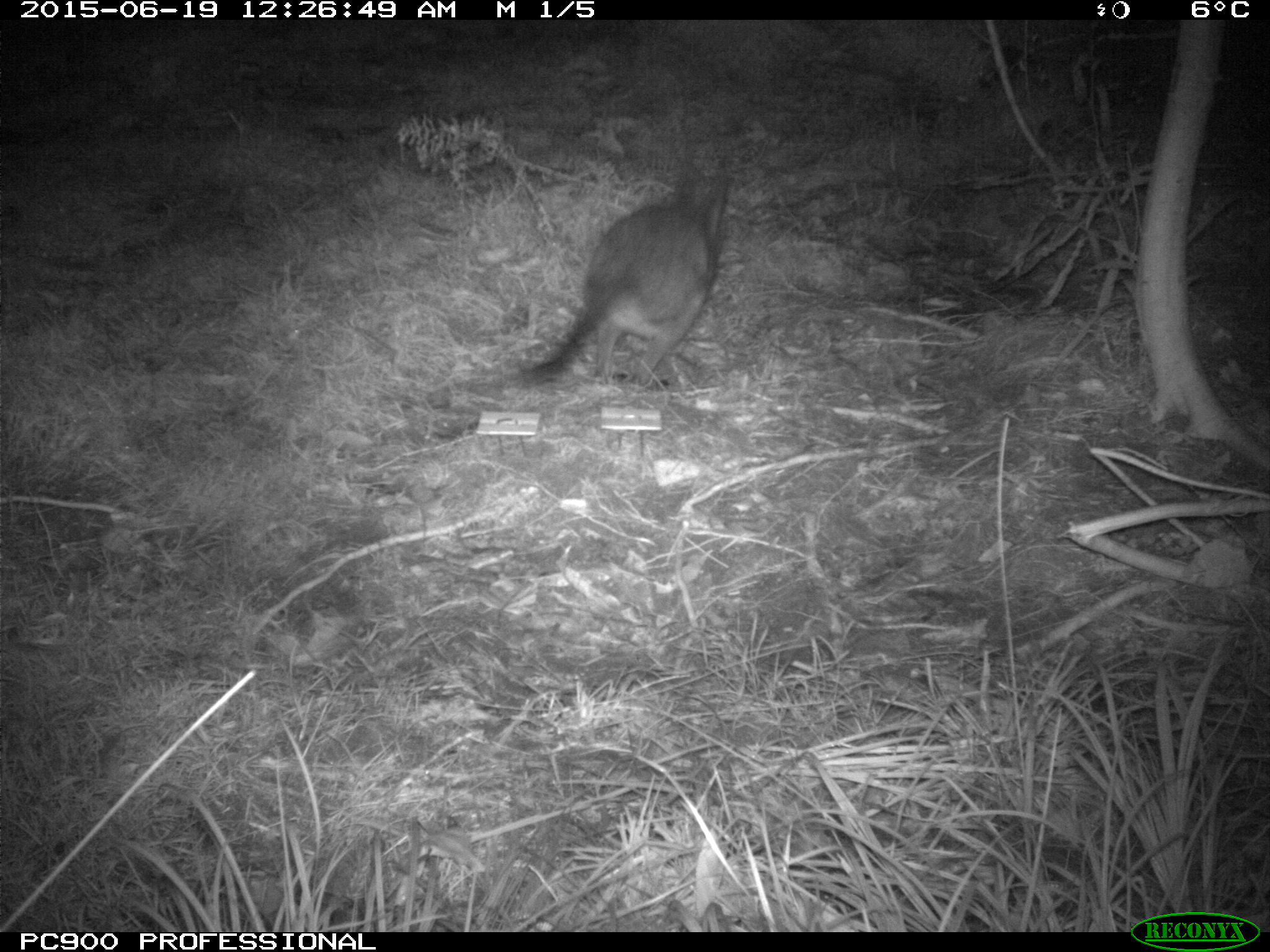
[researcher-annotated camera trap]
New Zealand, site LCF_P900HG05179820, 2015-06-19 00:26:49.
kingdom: Animalia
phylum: Chordata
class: Mammalia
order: Diprotodontia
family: Macropodidae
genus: Notamacropus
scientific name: Notamacropus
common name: wallaby